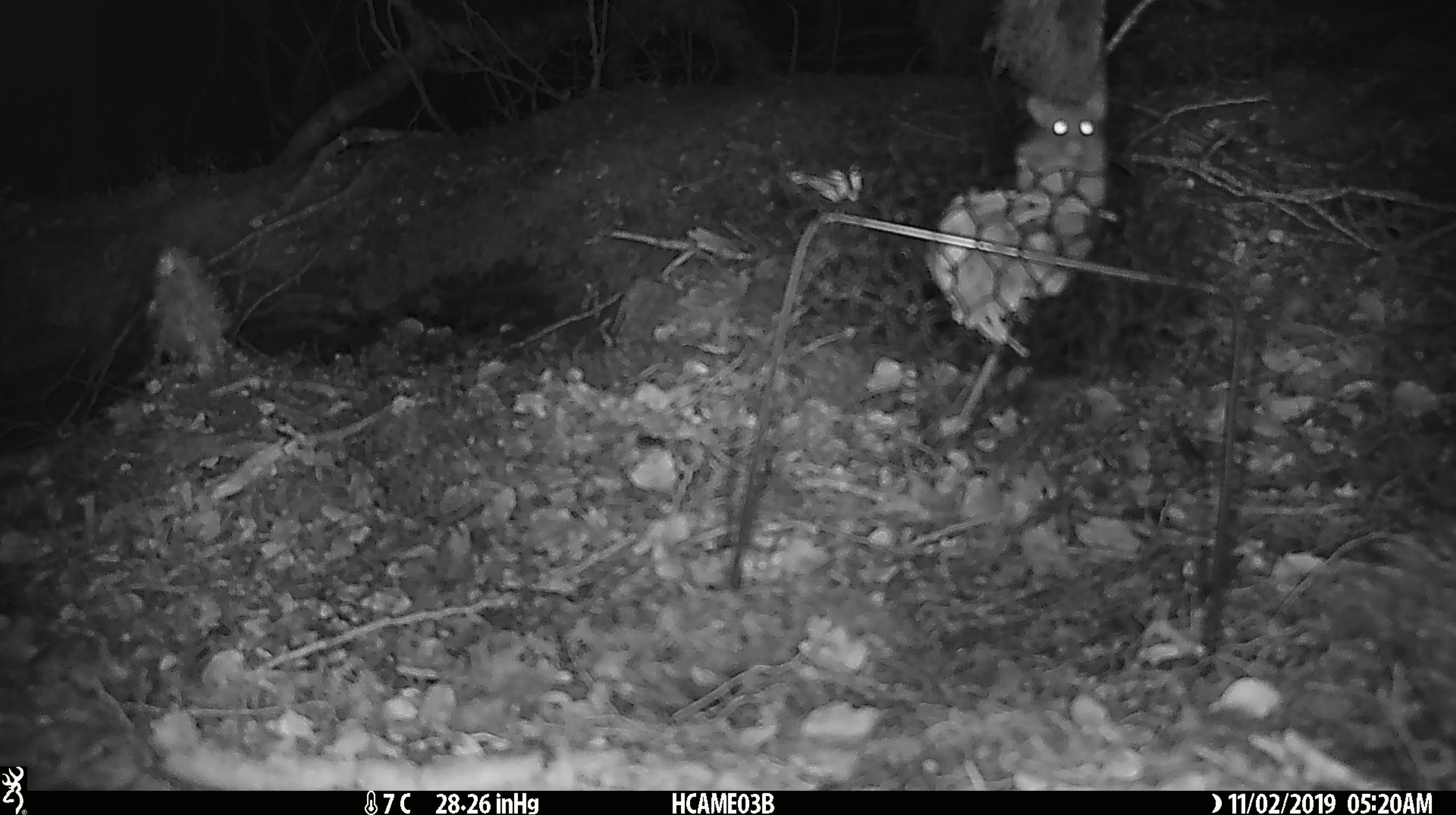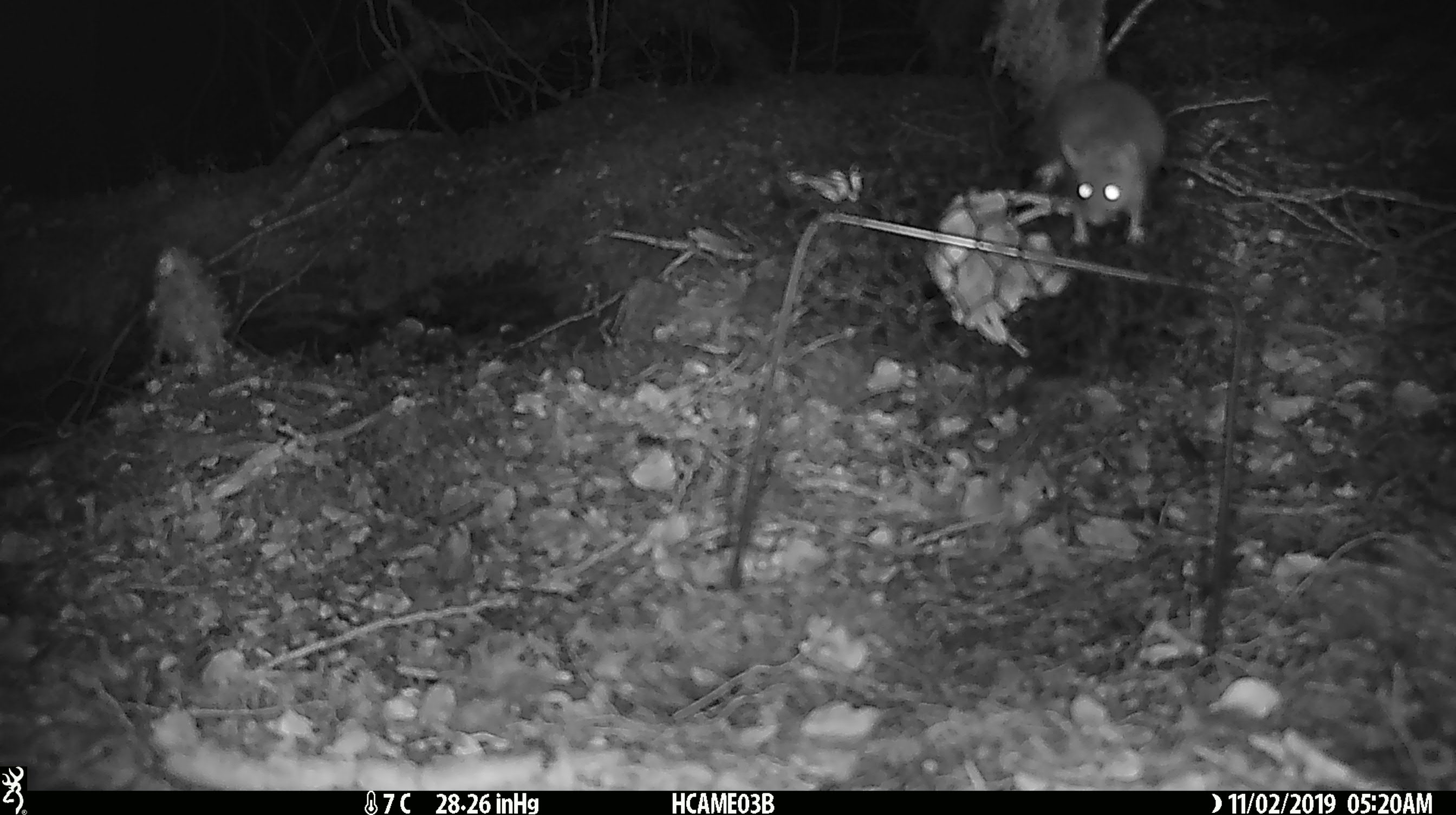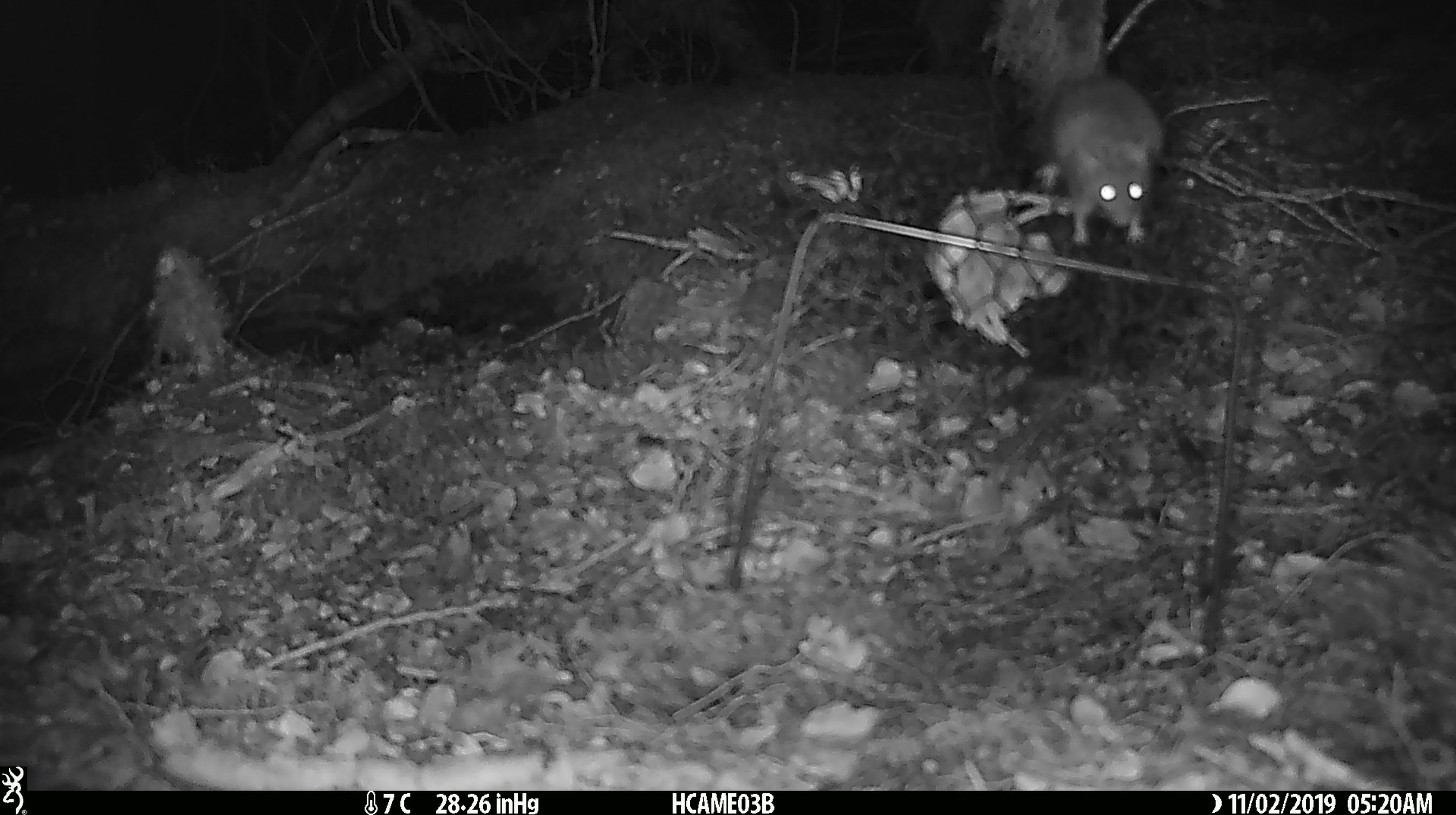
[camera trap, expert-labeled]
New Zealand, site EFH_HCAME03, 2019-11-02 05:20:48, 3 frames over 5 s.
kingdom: Animalia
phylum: Chordata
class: Mammalia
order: Rodentia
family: Muridae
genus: Mus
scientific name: Mus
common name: mouse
Mouse (Mus).